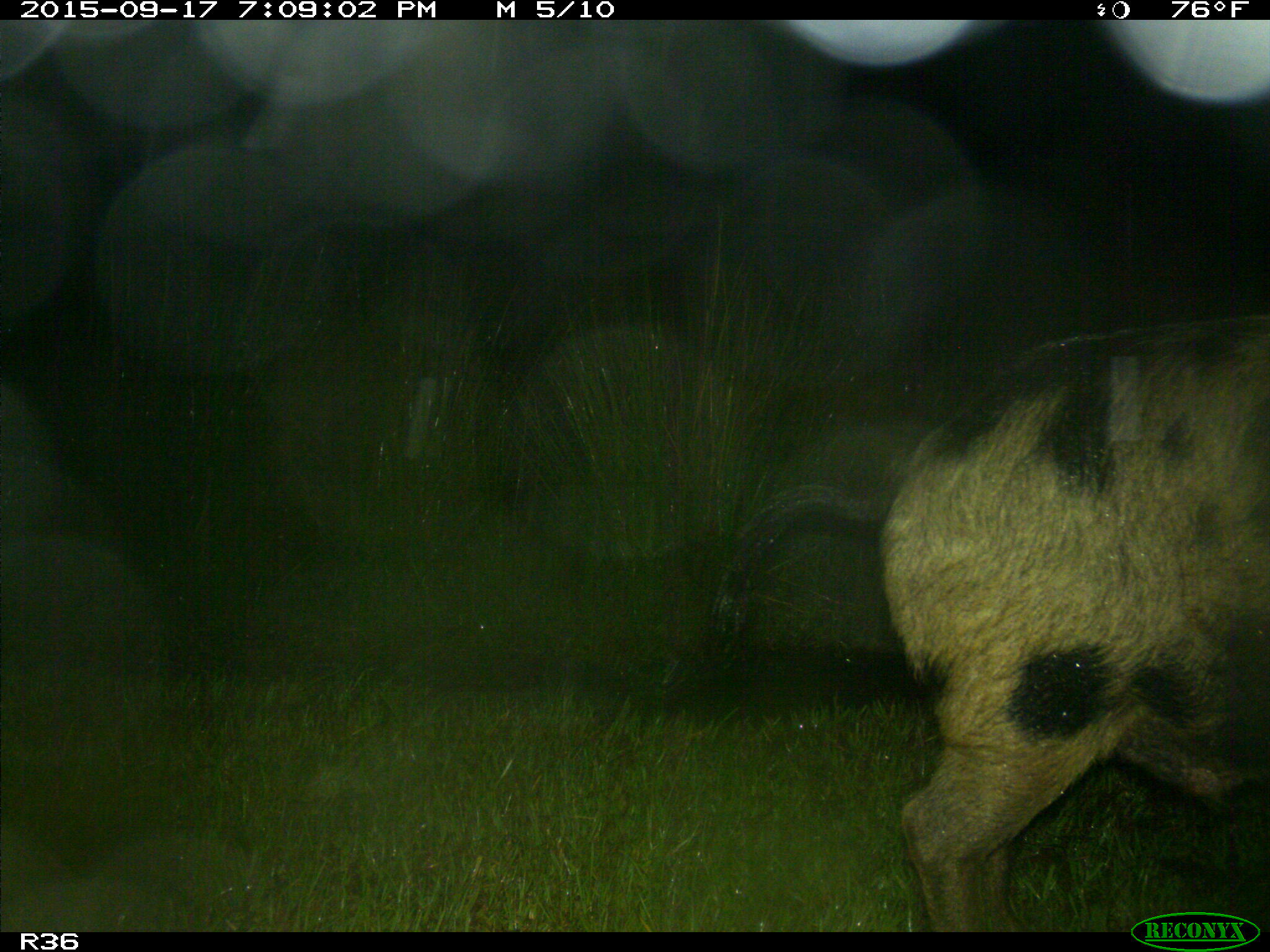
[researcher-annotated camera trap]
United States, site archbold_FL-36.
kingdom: Animalia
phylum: Chordata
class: Mammalia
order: Artiodactyla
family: Suidae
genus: Sus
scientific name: Sus scrofa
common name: wild boar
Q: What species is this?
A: Sus scrofa (wild boar).